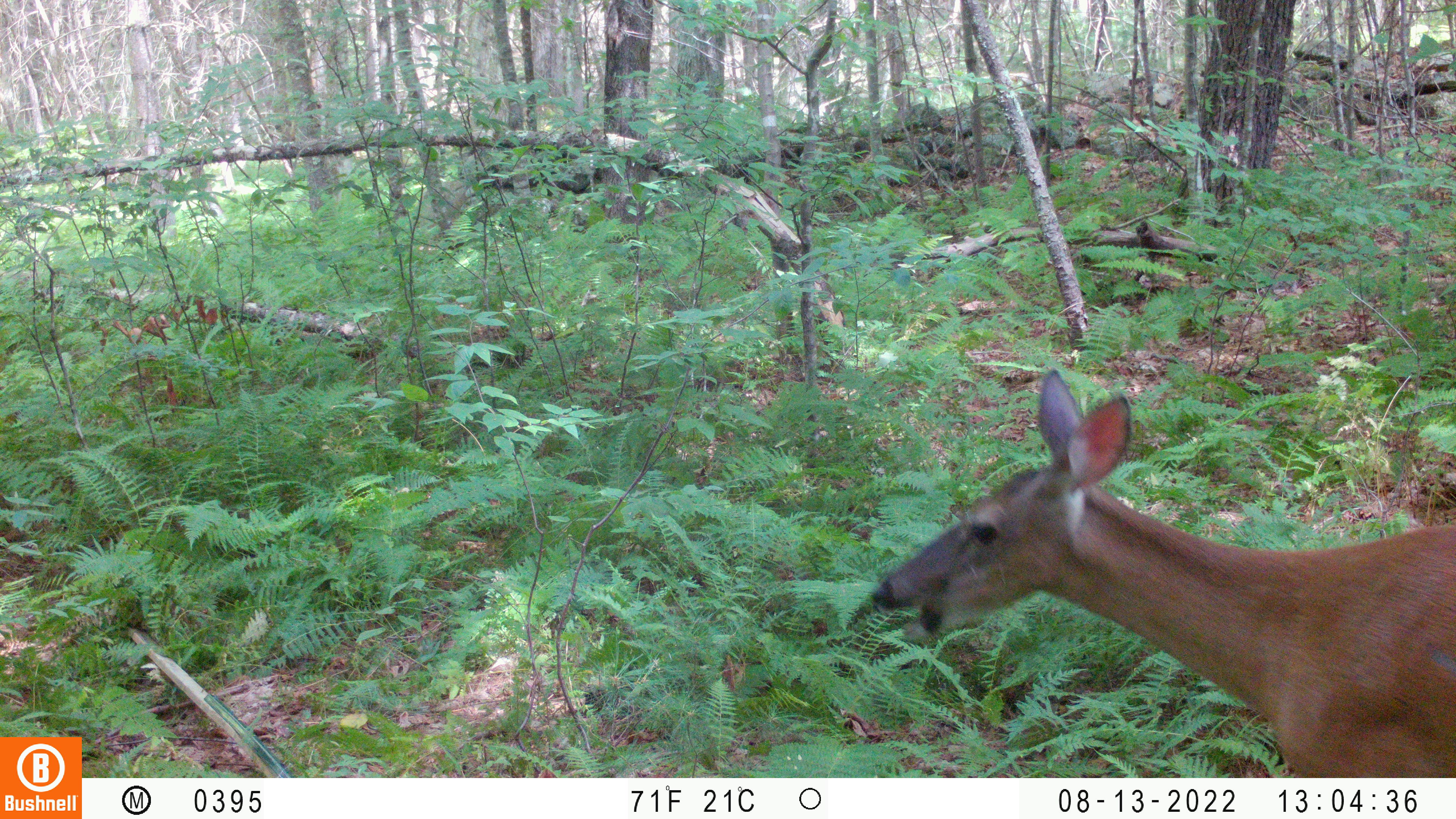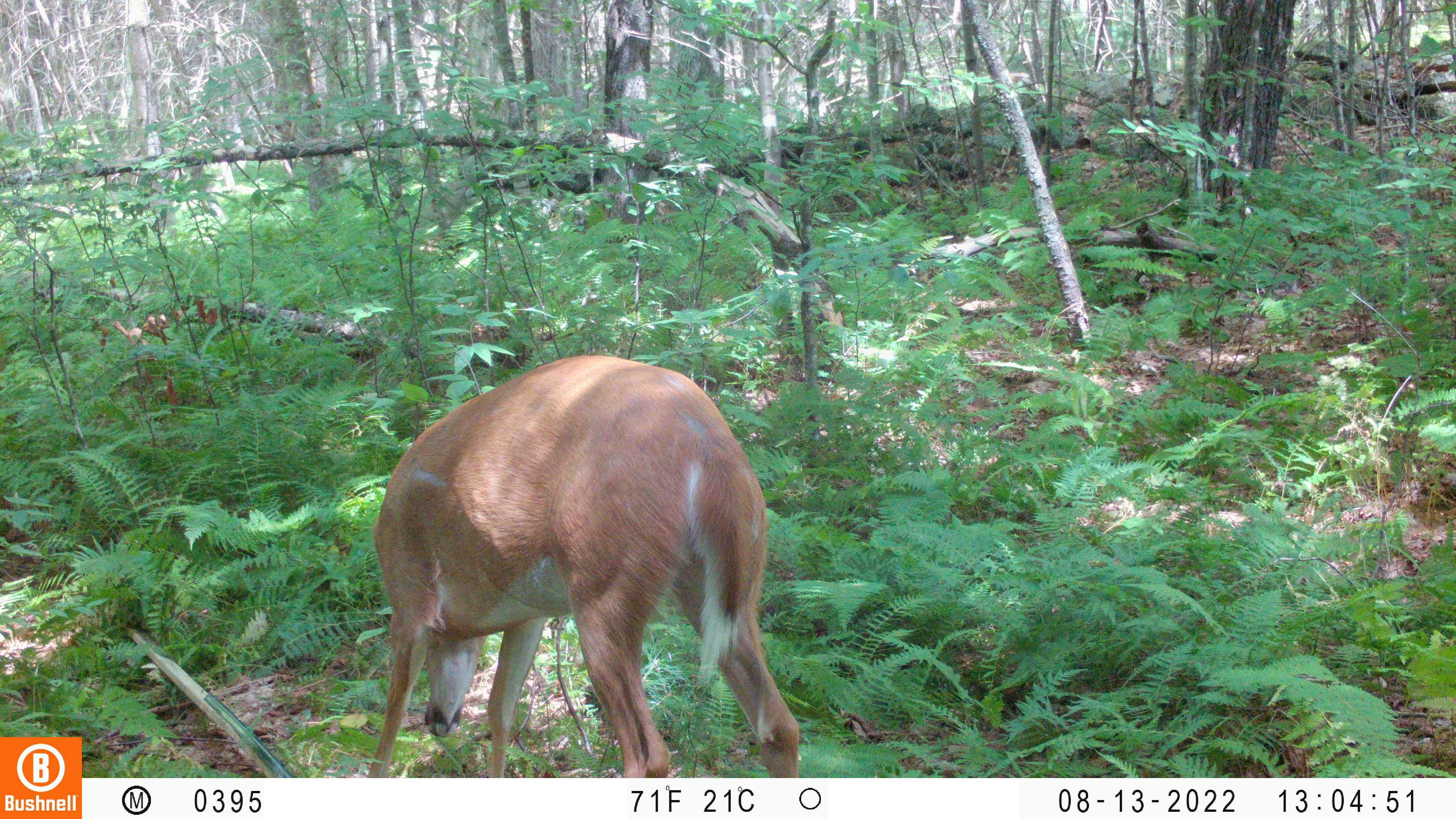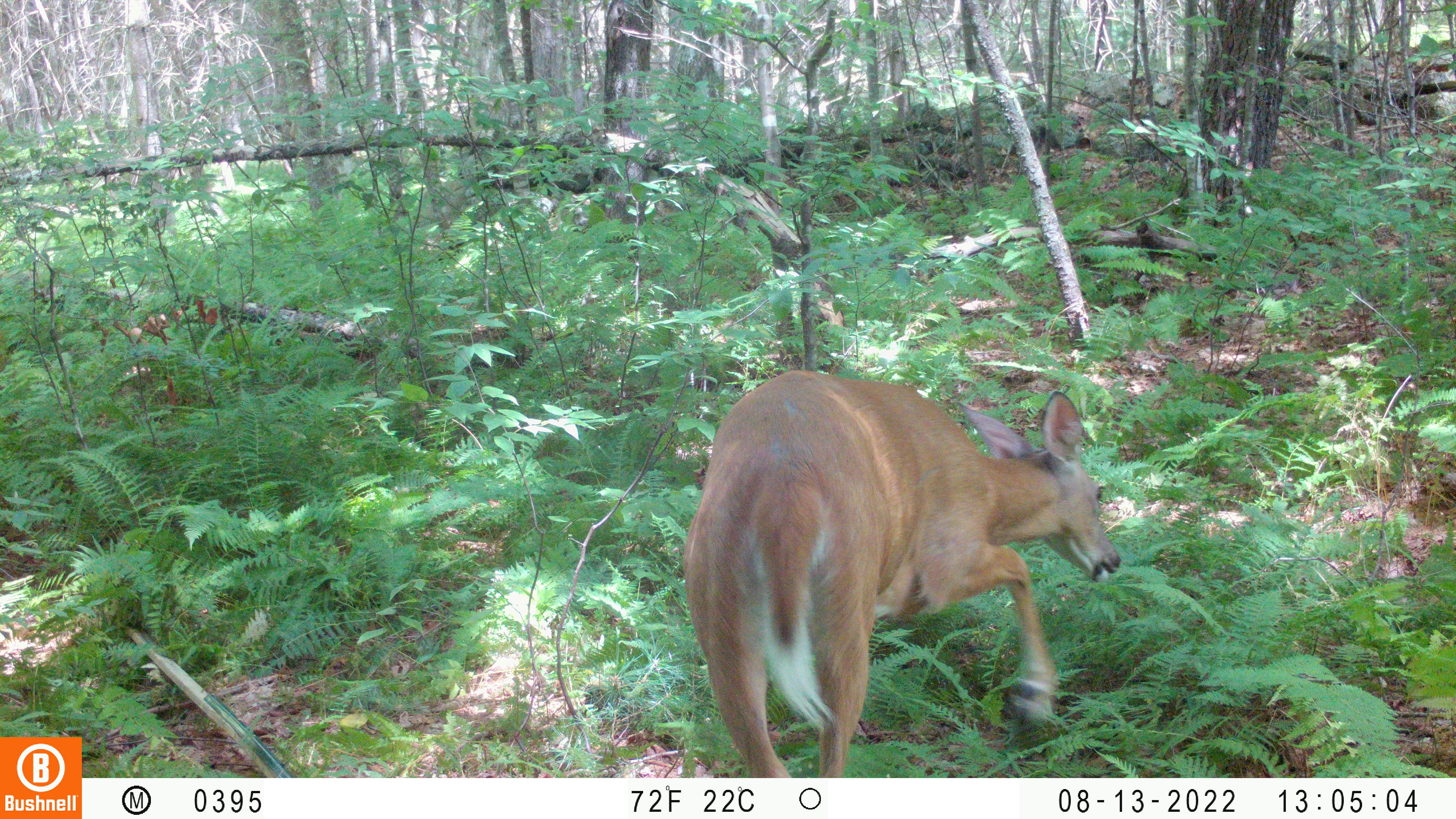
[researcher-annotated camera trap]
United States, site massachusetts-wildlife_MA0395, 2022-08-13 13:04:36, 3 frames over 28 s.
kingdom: Animalia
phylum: Chordata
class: Mammalia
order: Artiodactyla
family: Cervidae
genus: Odocoileus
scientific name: Odocoileus virginianus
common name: white-tailed deer